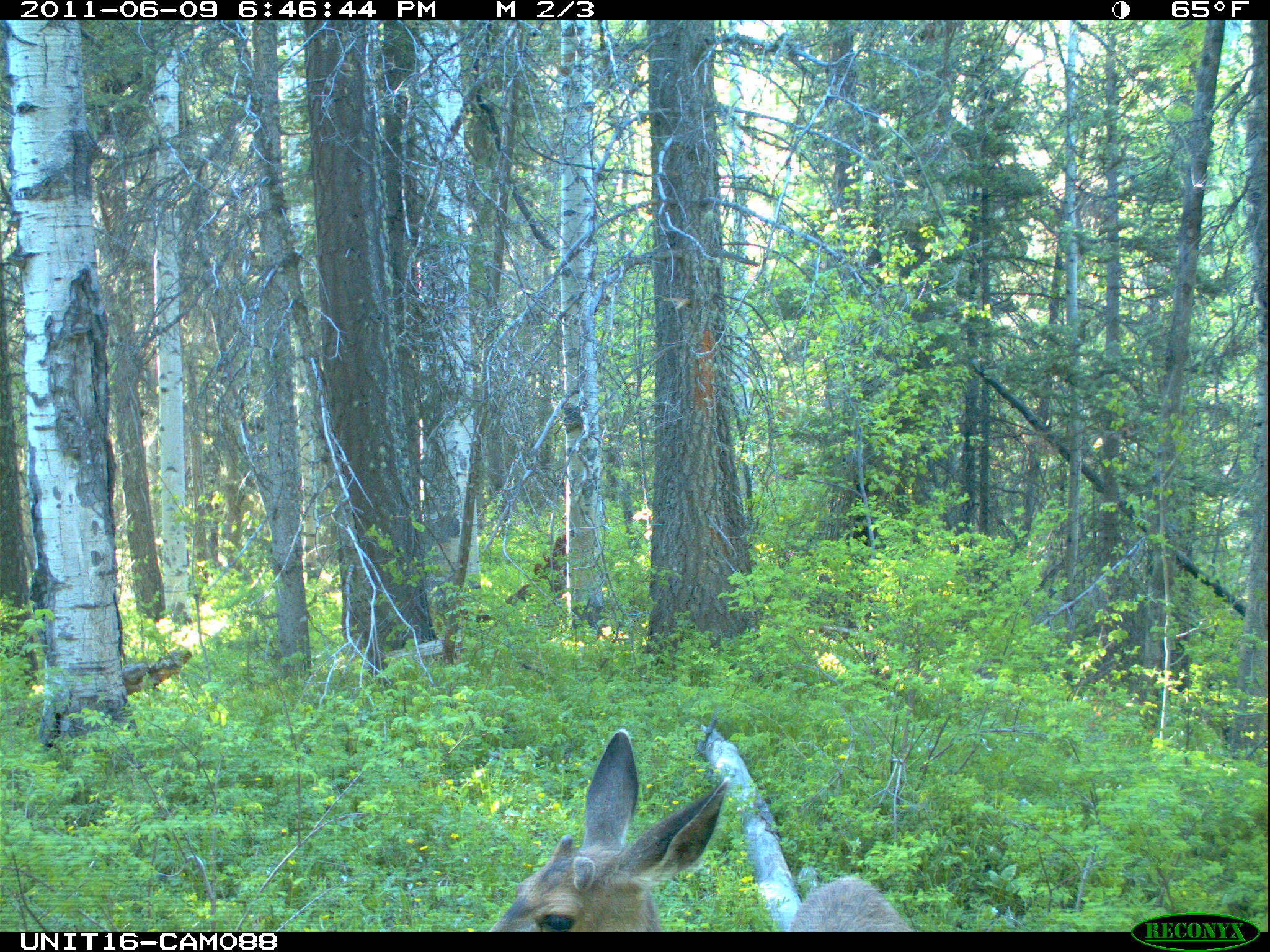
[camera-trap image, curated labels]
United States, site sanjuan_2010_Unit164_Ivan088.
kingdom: Animalia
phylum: Chordata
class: Mammalia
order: Artiodactyla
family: Cervidae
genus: Odocoileus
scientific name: Odocoileus hemionus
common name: mule deer